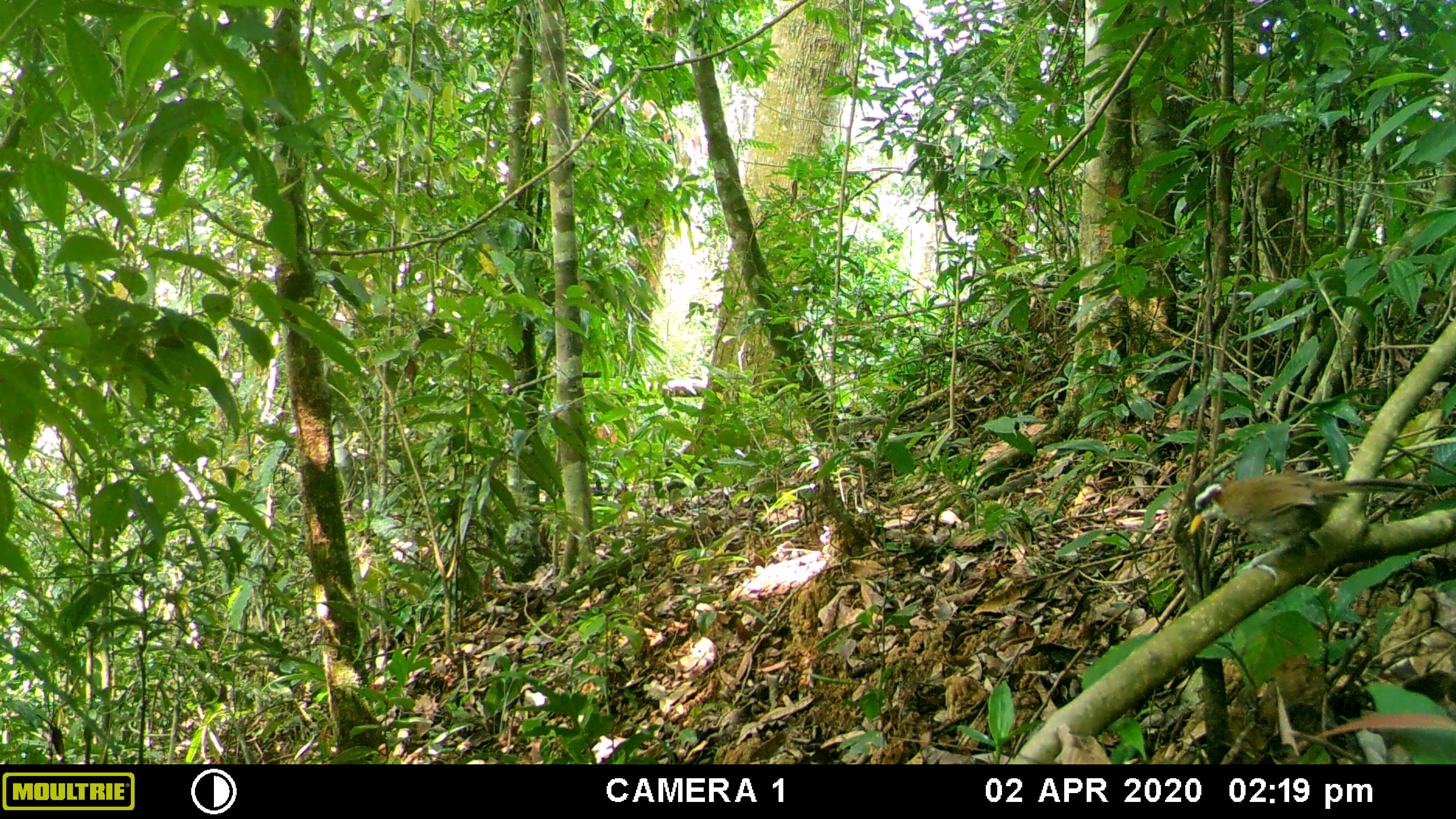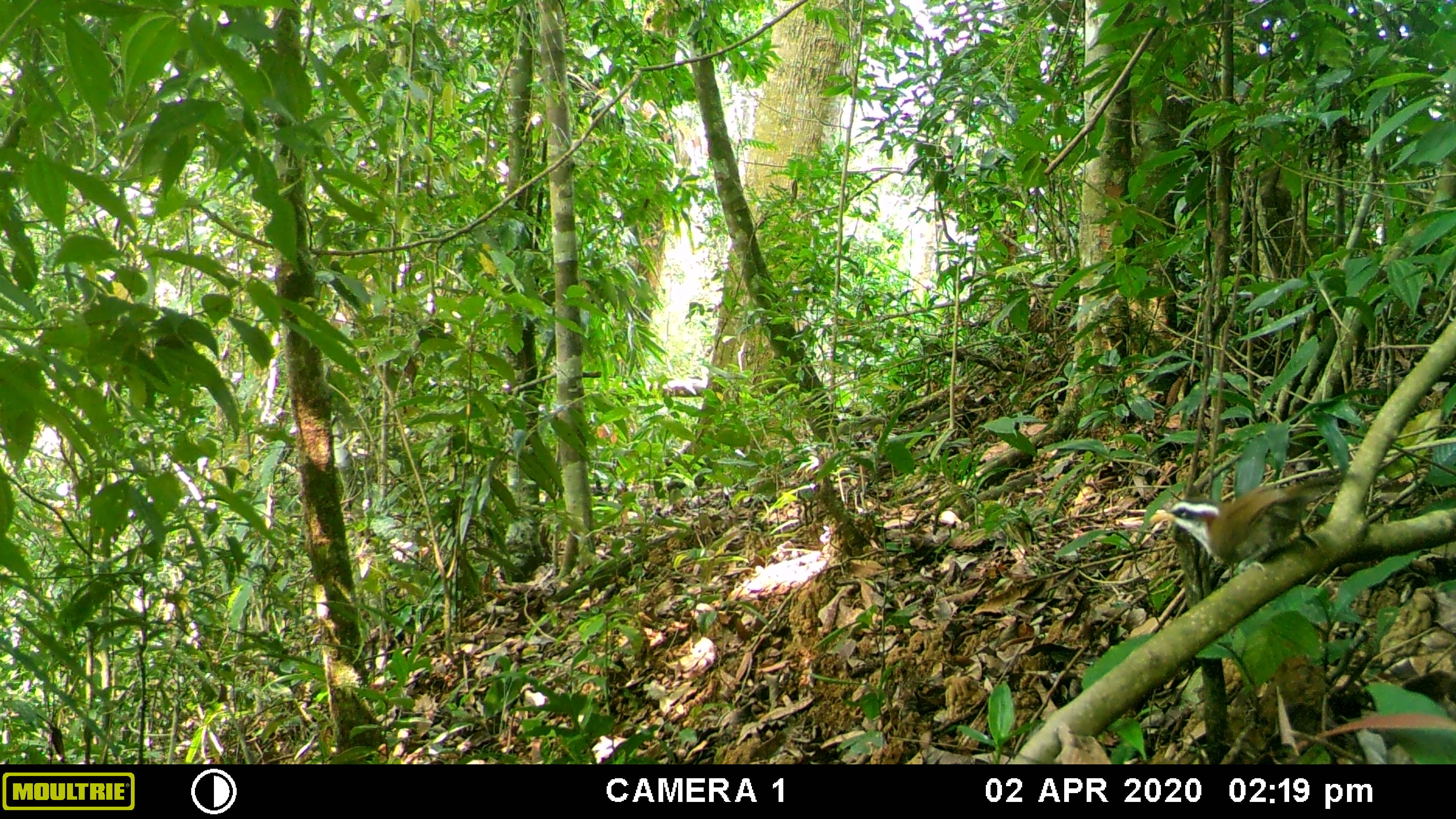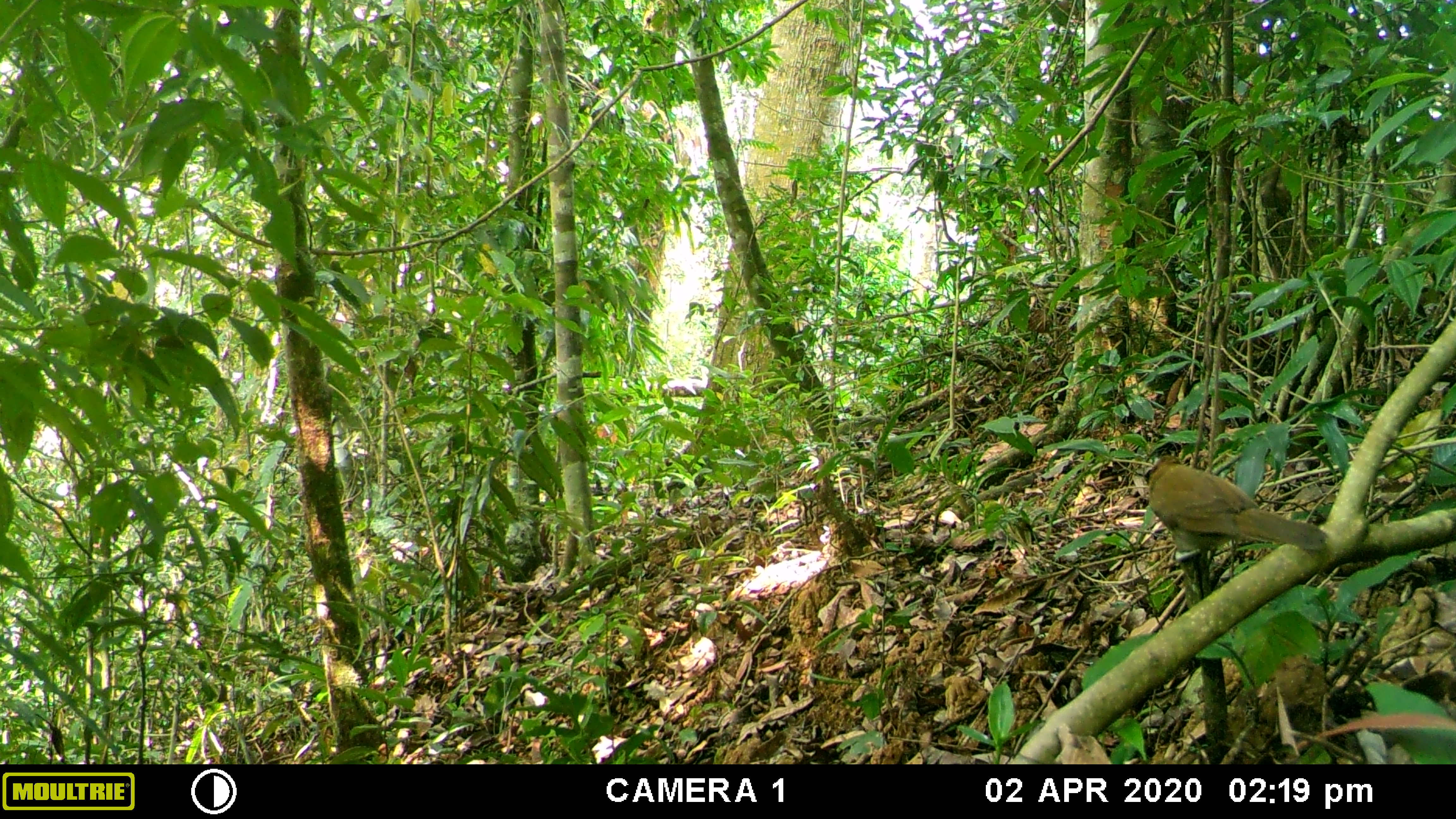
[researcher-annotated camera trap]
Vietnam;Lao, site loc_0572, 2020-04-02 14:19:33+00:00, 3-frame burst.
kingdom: Animalia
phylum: Chordata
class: Aves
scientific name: Aves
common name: bird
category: unidentified bird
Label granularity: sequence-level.